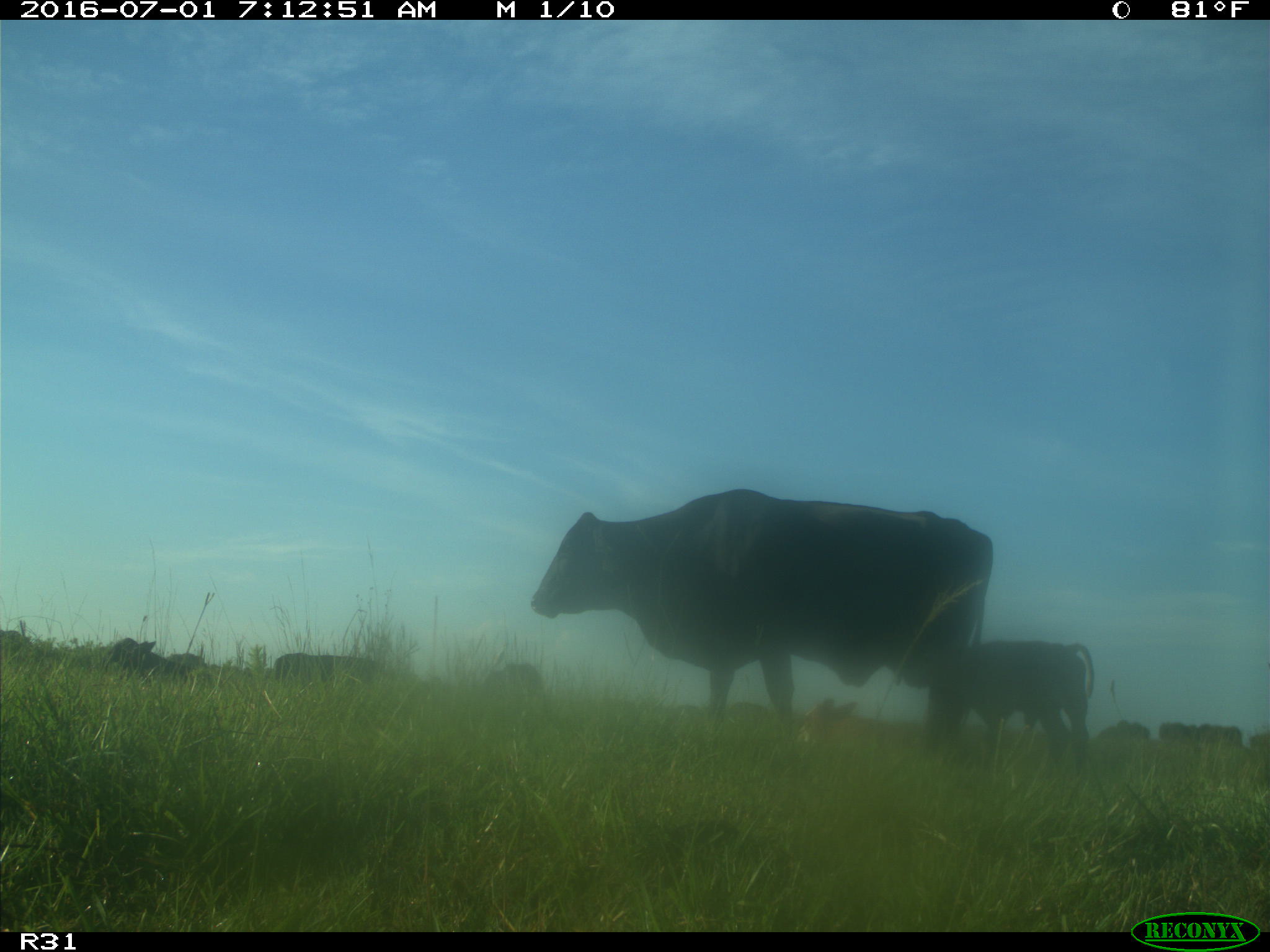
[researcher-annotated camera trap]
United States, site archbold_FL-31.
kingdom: Animalia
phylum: Chordata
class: Mammalia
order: Artiodactyla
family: Bovidae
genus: Bos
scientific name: Bos taurus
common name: domestic cow